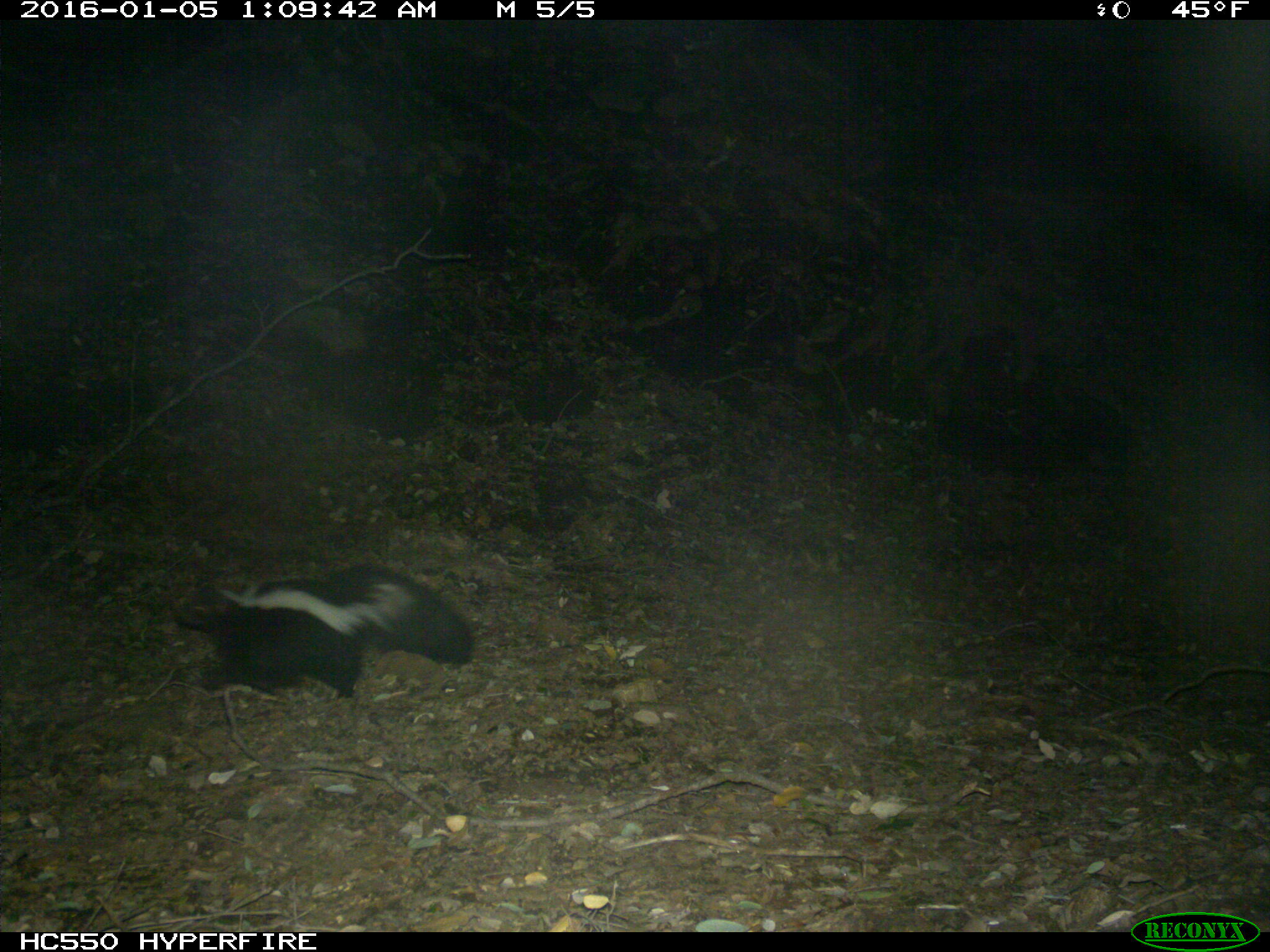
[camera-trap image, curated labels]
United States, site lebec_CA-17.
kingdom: Animalia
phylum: Chordata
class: Mammalia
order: Carnivora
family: Mephitidae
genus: Mephitis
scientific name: Mephitis mephitis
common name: striped skunk